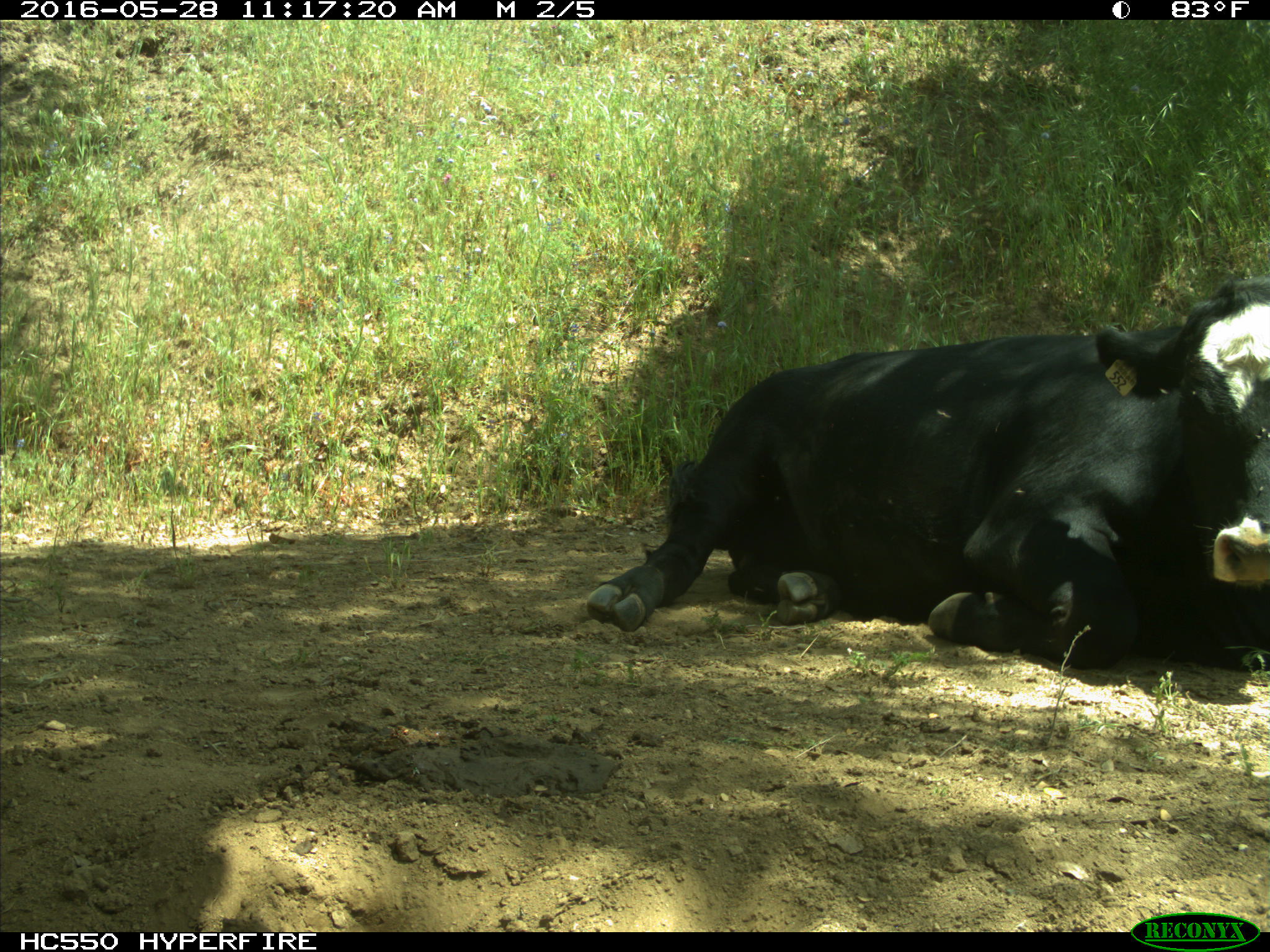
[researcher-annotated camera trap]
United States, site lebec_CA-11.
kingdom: Animalia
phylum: Chordata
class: Mammalia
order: Artiodactyla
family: Bovidae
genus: Bos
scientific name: Bos taurus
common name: domestic cow